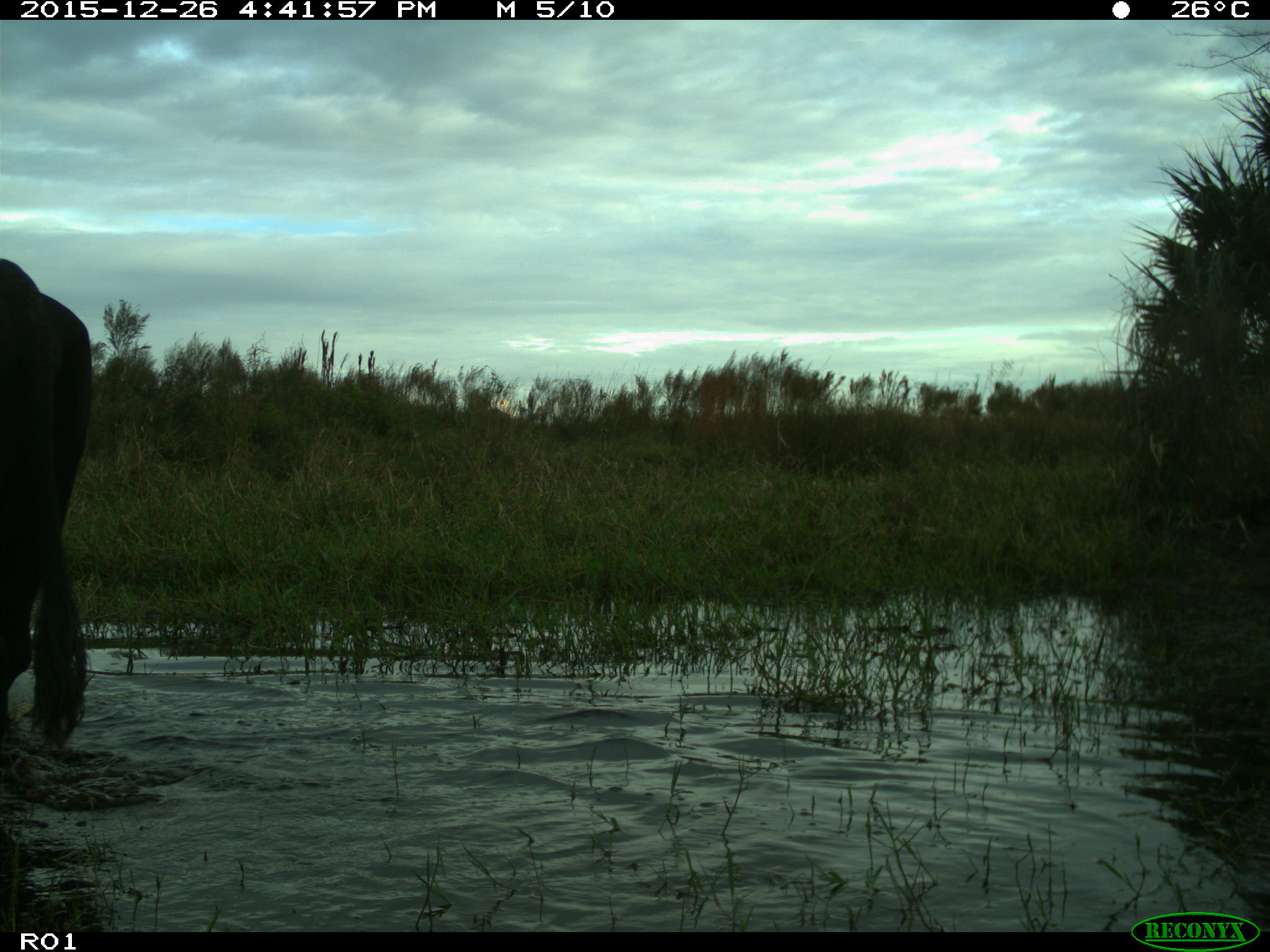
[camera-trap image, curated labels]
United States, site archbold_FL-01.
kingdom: Animalia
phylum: Chordata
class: Mammalia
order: Artiodactyla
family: Bovidae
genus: Bos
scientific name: Bos taurus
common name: domestic cow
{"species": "Bos taurus (domestic cow)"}